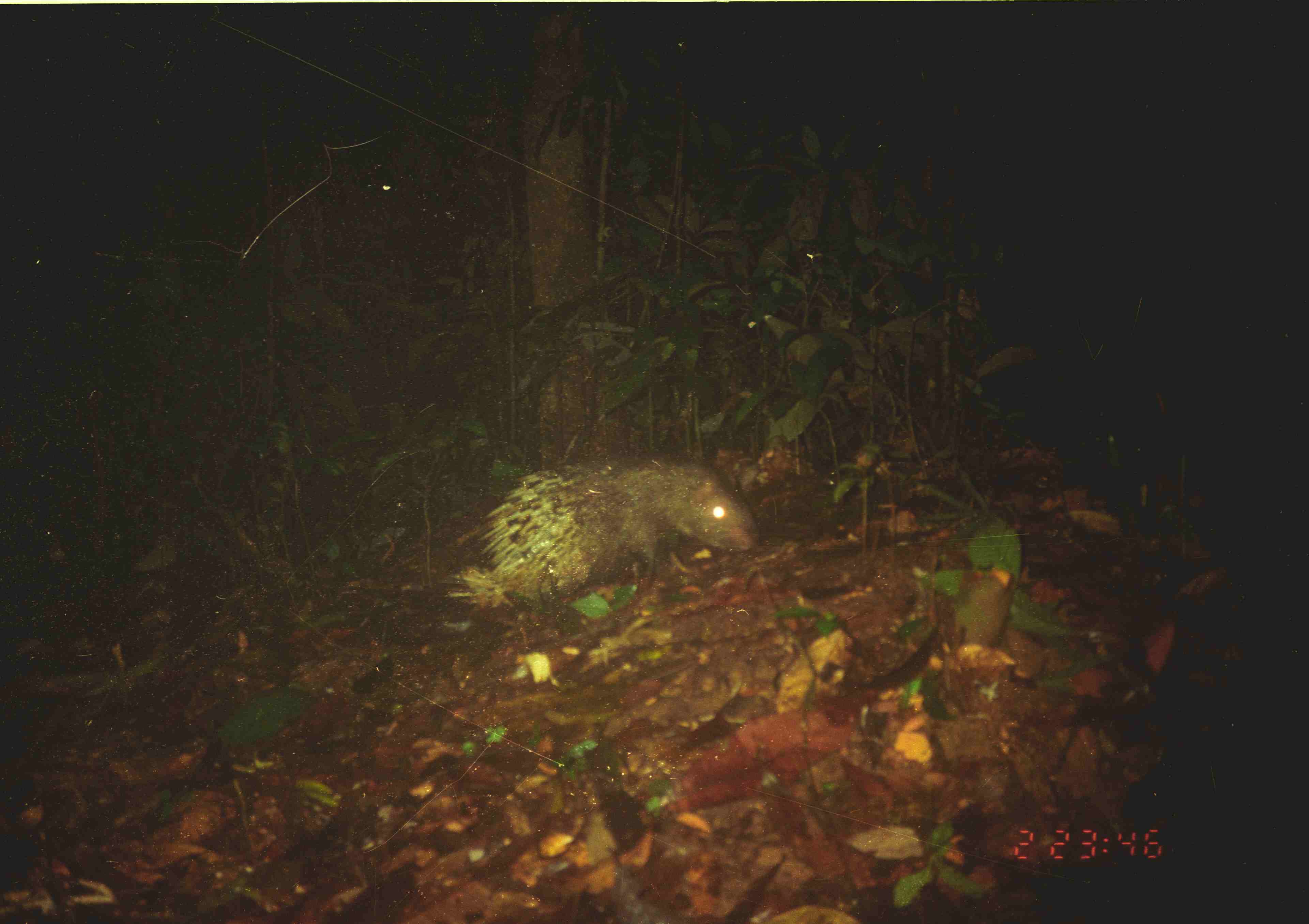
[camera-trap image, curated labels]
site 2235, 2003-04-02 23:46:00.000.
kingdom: Animalia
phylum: Chordata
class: Mammalia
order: Rodentia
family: Hystricidae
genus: Hystrix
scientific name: Hystrix brachyura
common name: east asian porcupine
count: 1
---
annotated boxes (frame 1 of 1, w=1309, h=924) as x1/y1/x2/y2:
hystrix brachyura: 439/445/764/608